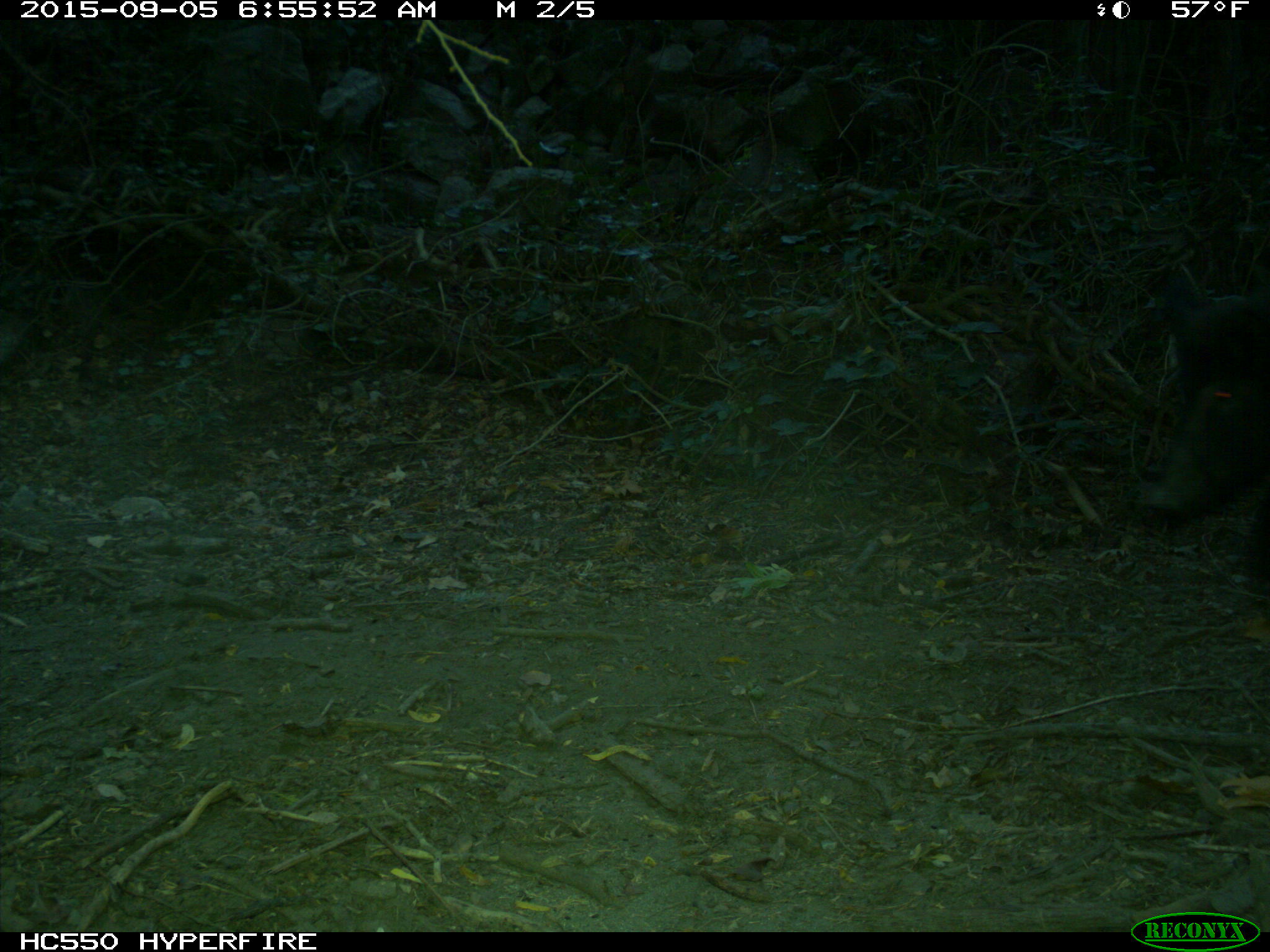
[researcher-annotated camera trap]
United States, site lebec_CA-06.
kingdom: Animalia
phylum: Chordata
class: Mammalia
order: Artiodactyla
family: Suidae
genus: Sus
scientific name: Sus scrofa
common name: wild boar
Sus scrofa (wild boar).